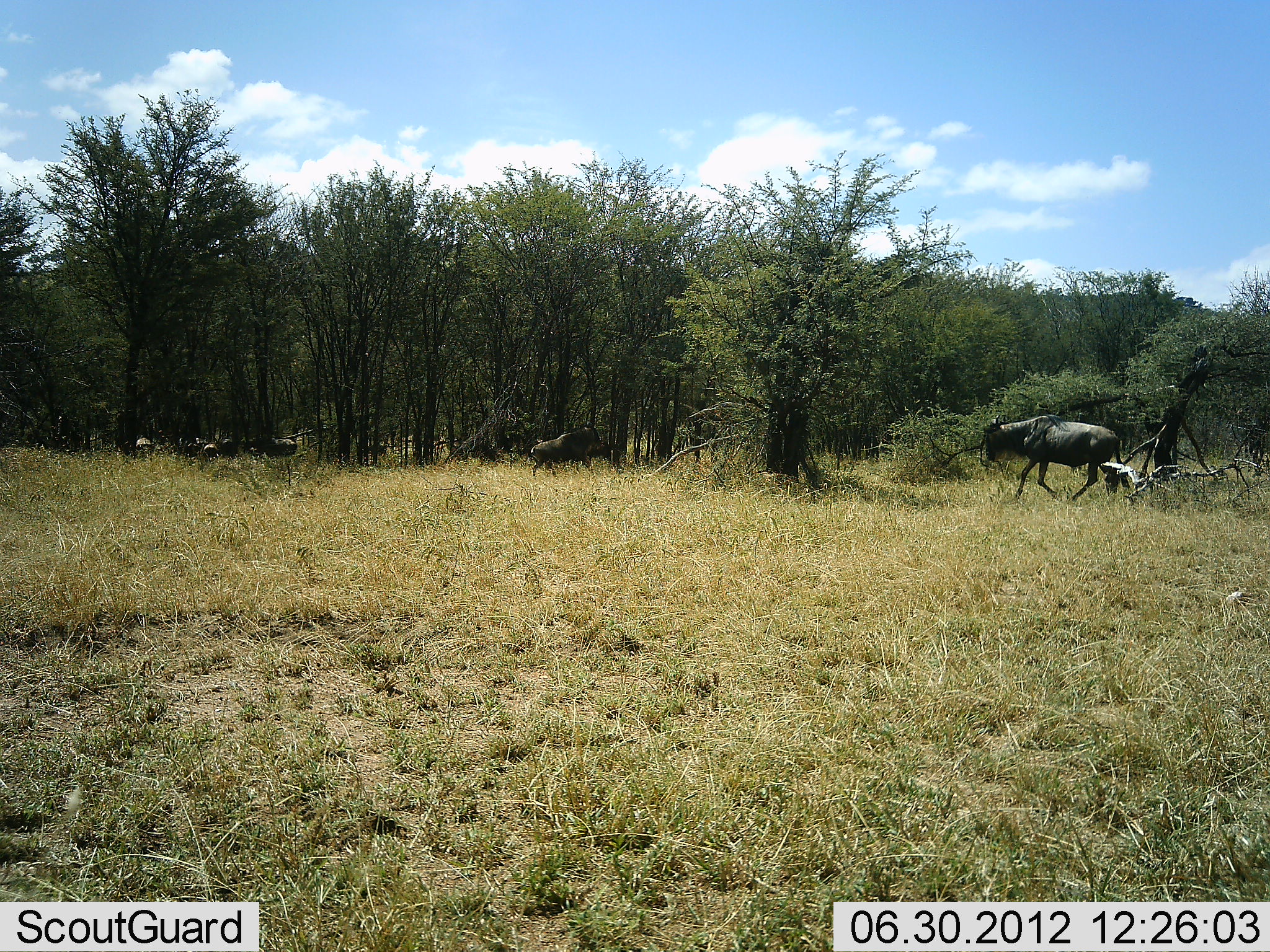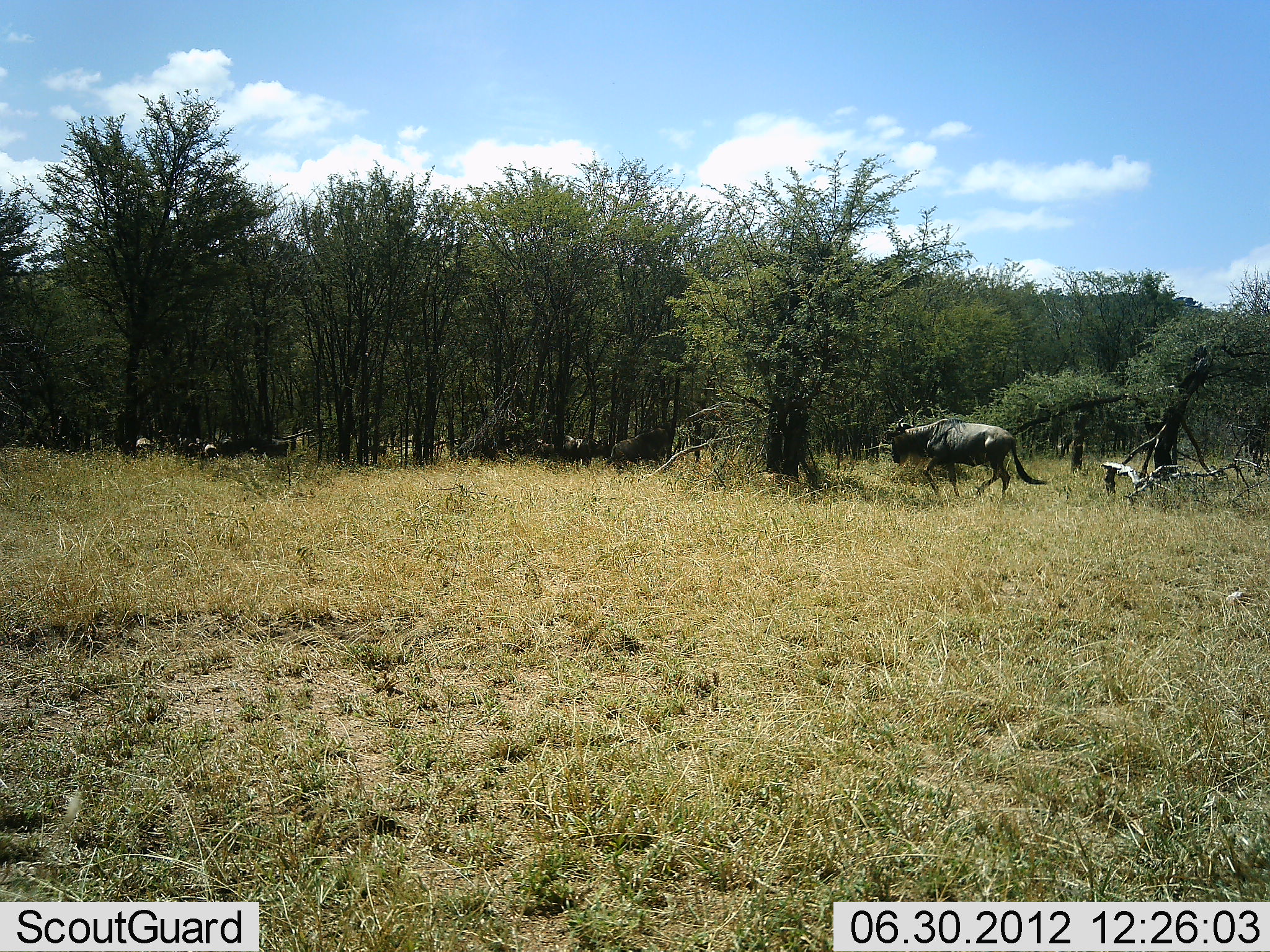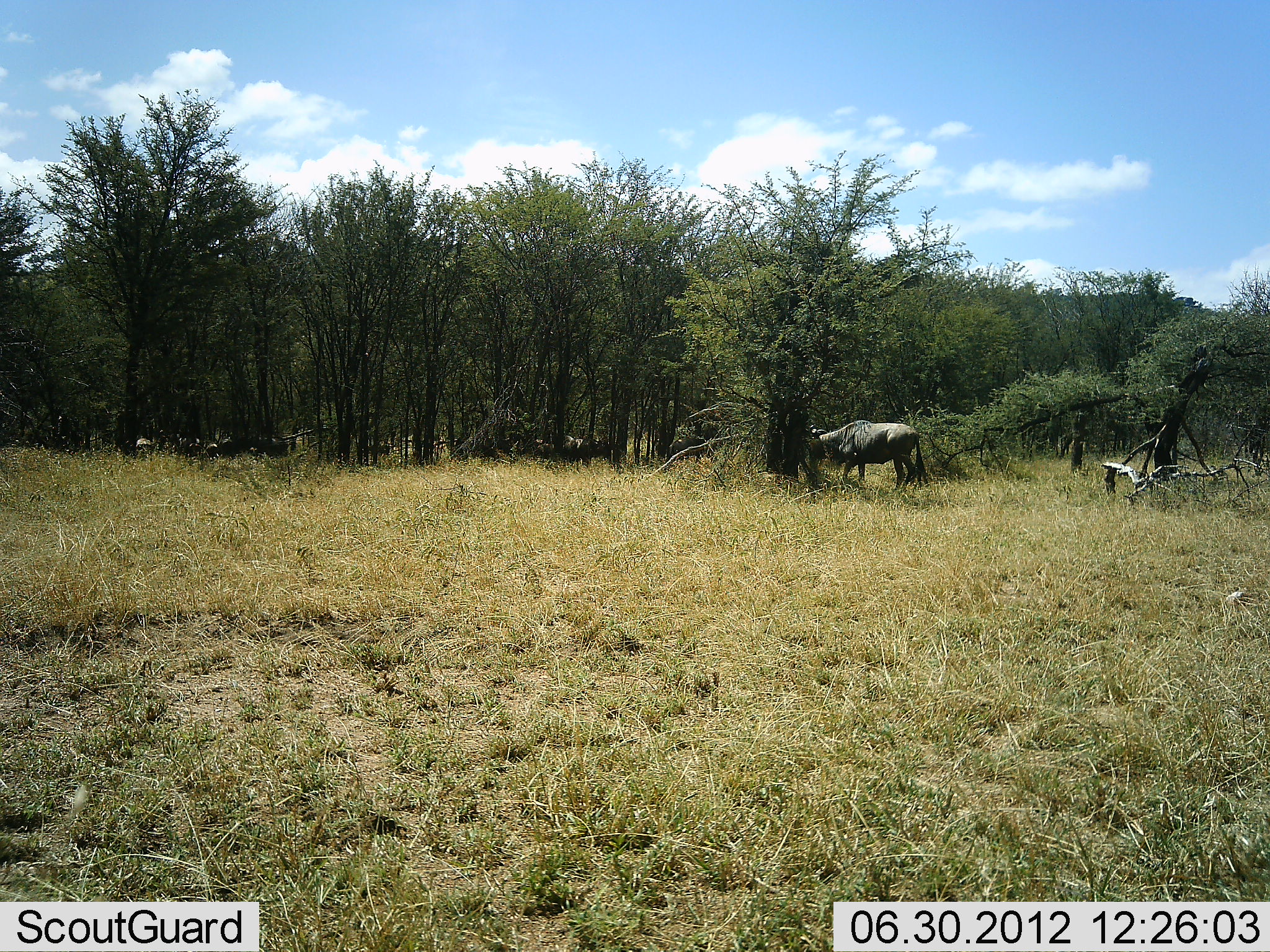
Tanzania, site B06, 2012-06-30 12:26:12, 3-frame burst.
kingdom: Animalia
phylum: Chordata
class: Mammalia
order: Artiodactyla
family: Bovidae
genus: Connochaetes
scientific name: Connochaetes taurinus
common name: blue wildebeest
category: wildebeest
Wildebeest (blue wildebeest) (Connochaetes taurinus), count 10. Behavior (volunteer vote fractions): standing 30%, resting 10%, moving 100%, interacting 10%. Young present (vote fraction): 0%. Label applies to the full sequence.